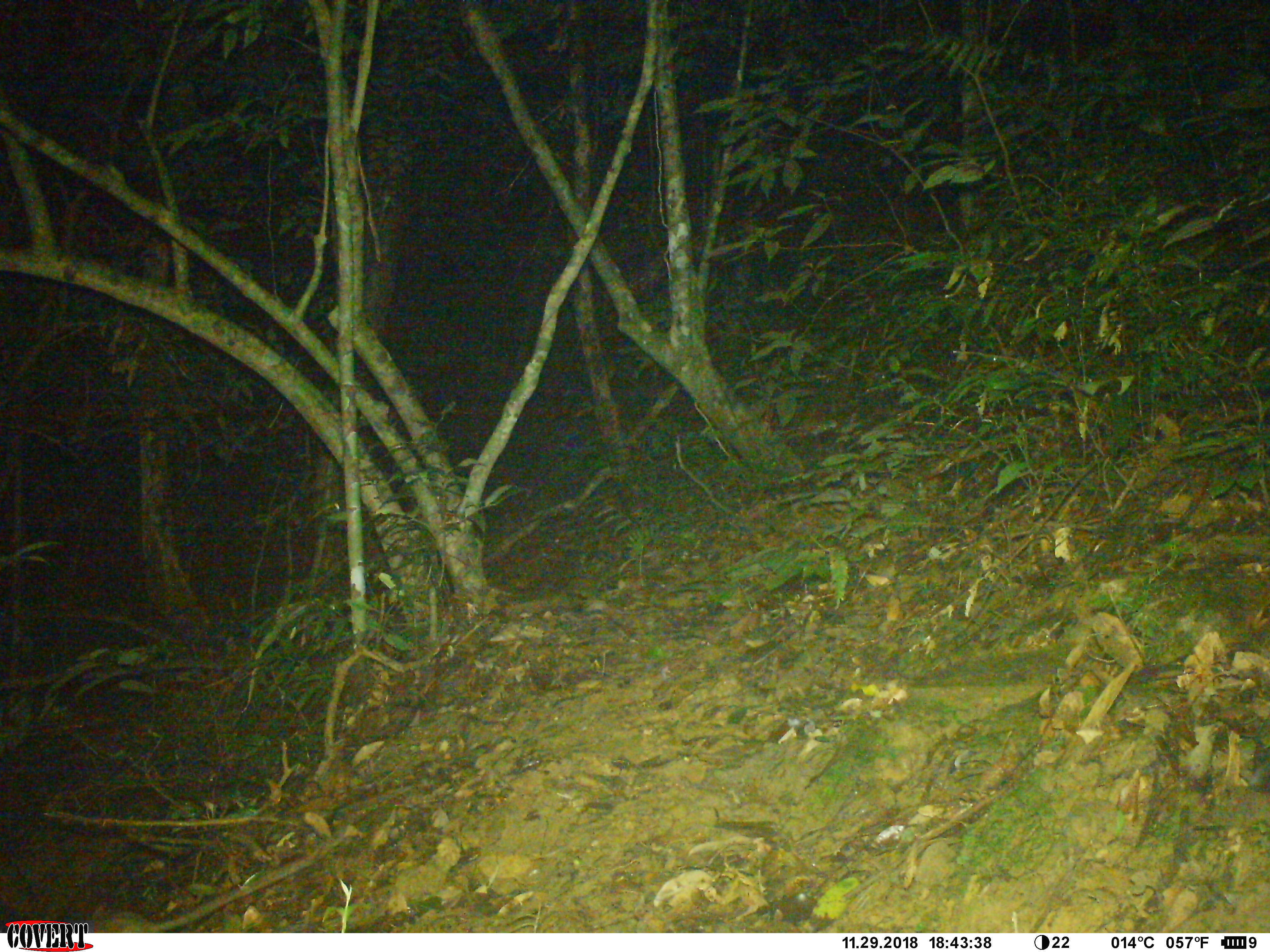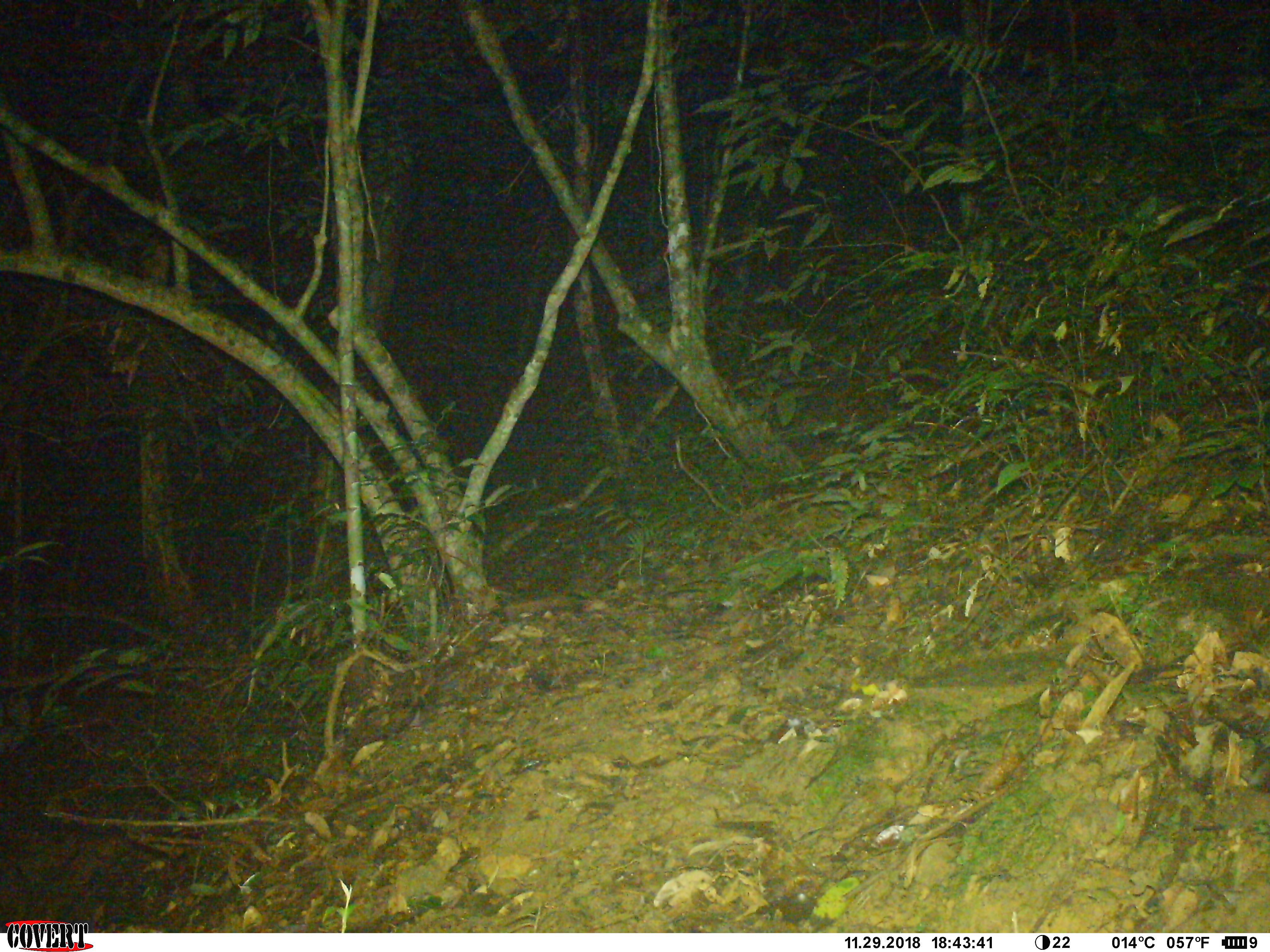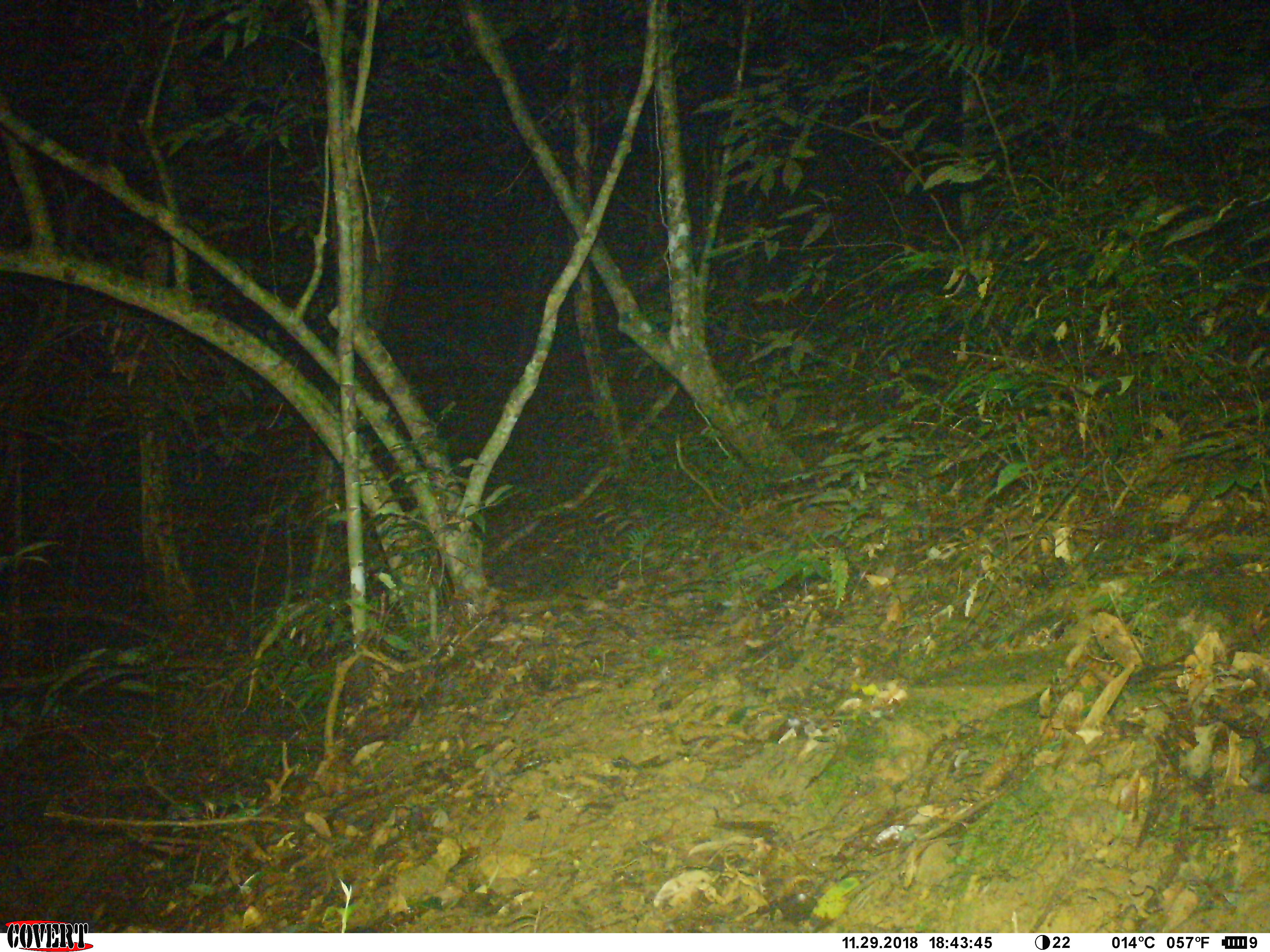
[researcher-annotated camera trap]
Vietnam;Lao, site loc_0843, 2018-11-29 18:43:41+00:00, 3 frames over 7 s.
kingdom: Animalia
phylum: Chordata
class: Mammalia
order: Rodentia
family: Muridae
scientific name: Muridae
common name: old-world mice and rats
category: unidentified murid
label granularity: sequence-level